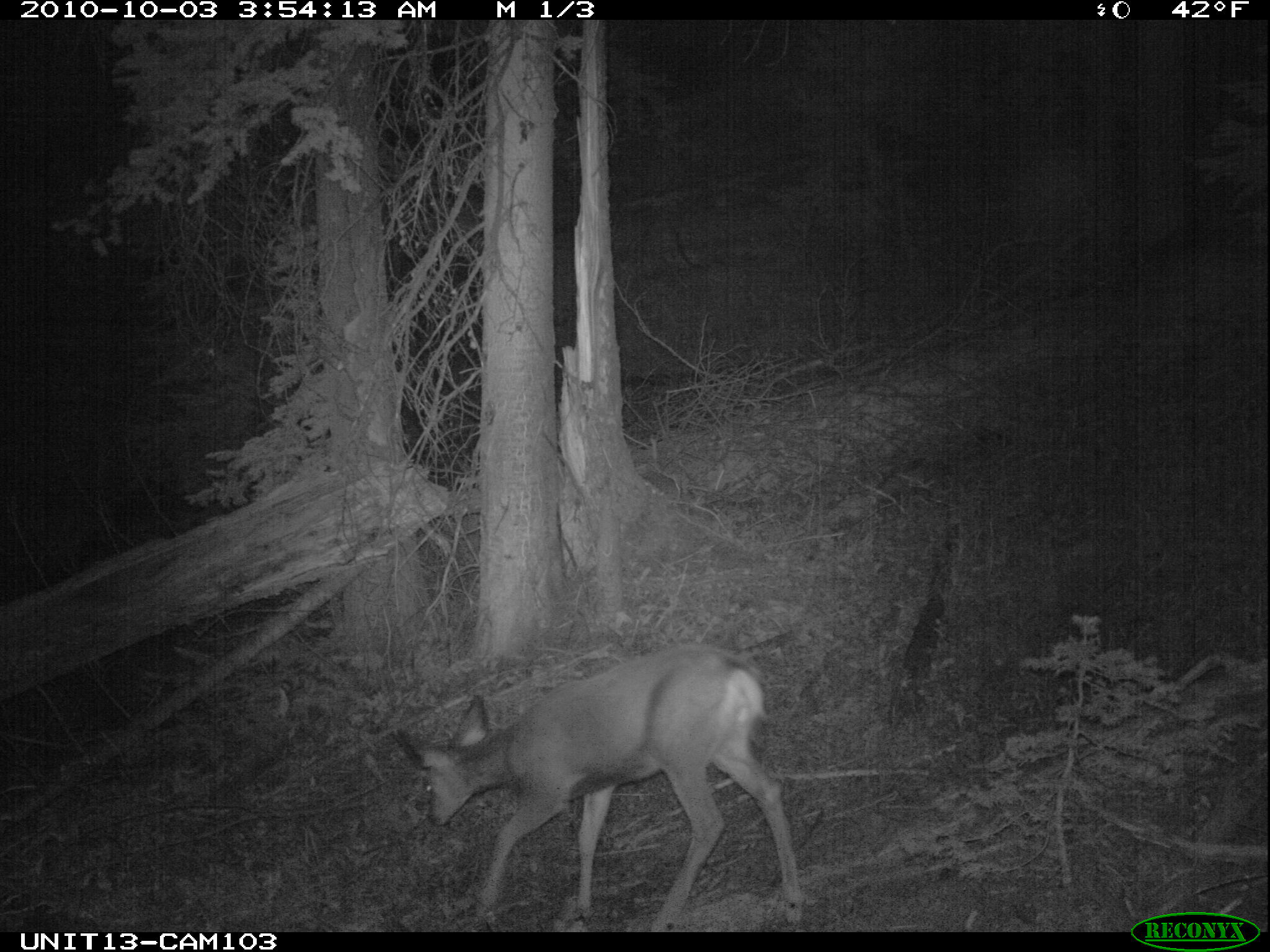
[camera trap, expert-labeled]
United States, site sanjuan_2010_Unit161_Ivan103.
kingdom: Animalia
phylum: Chordata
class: Mammalia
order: Artiodactyla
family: Cervidae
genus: Odocoileus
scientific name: Odocoileus hemionus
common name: mule deer